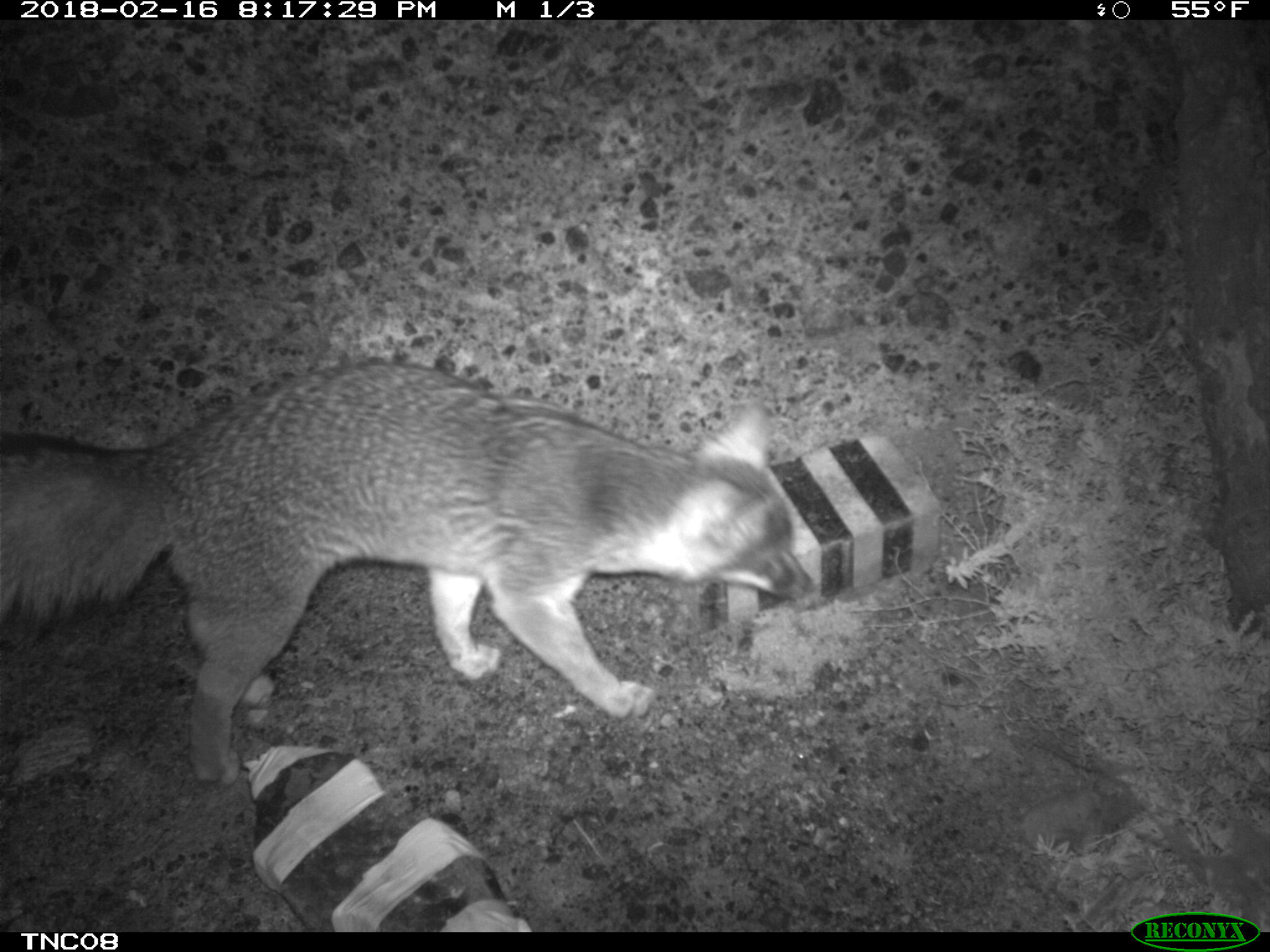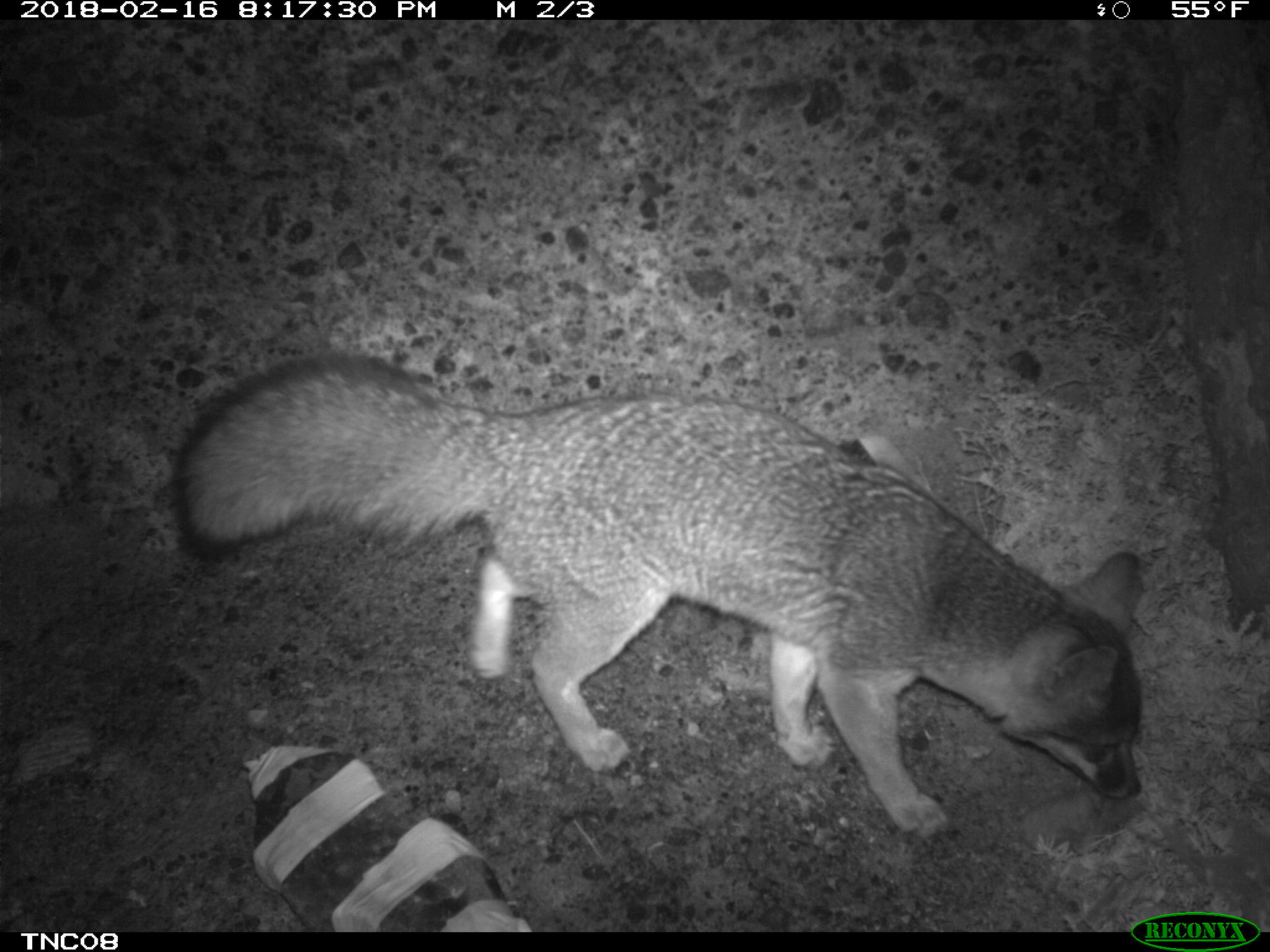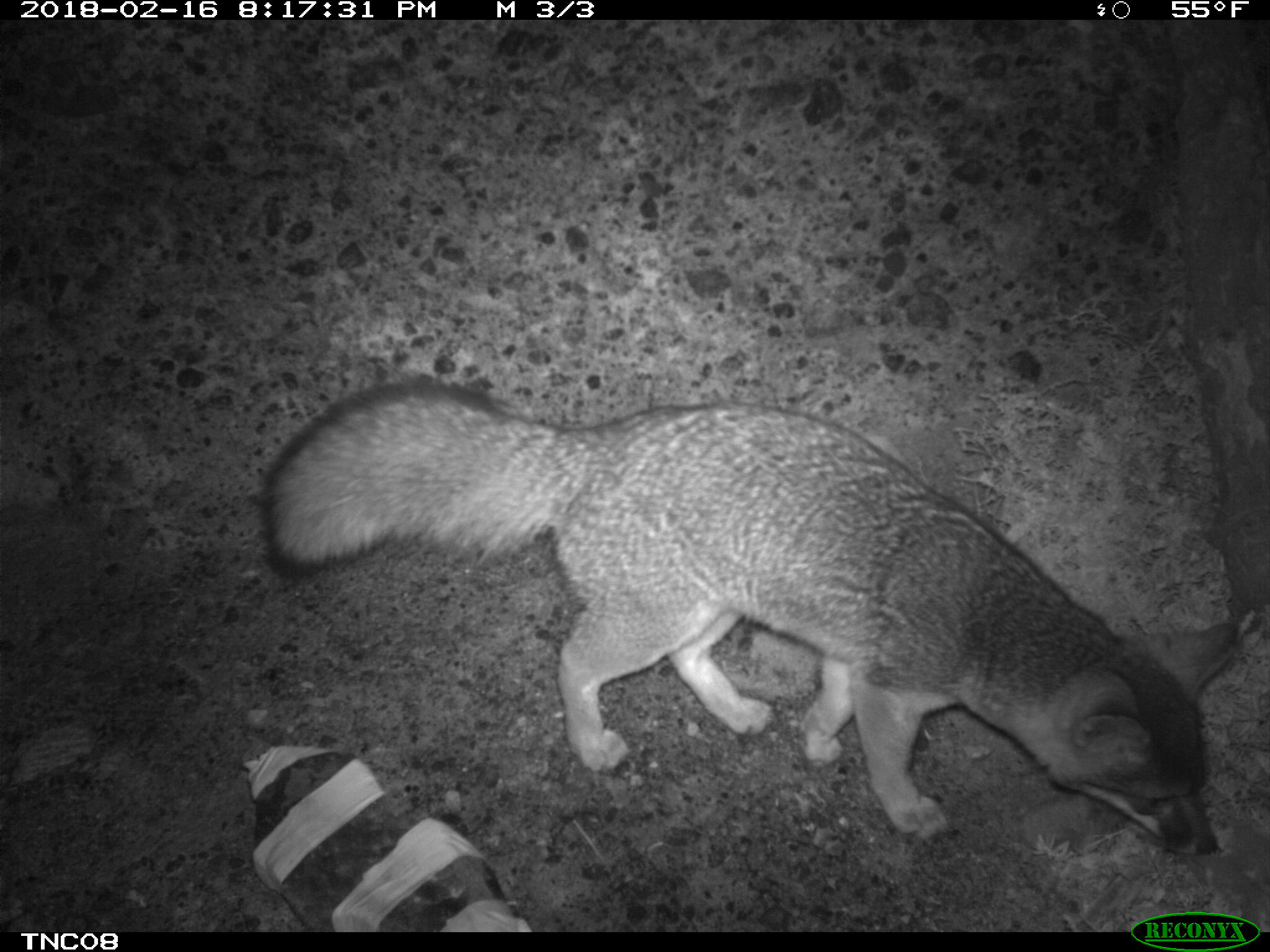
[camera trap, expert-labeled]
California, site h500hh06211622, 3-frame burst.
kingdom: Animalia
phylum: Chordata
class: Mammalia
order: Carnivora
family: Canidae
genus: Urocyon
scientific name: Urocyon littoralis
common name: island fox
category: fox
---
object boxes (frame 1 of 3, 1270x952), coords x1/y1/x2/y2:
fox: 0/362/816/787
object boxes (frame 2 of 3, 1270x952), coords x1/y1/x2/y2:
fox: 172/356/1143/845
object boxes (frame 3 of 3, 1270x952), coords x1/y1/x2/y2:
fox: 267/382/1240/855